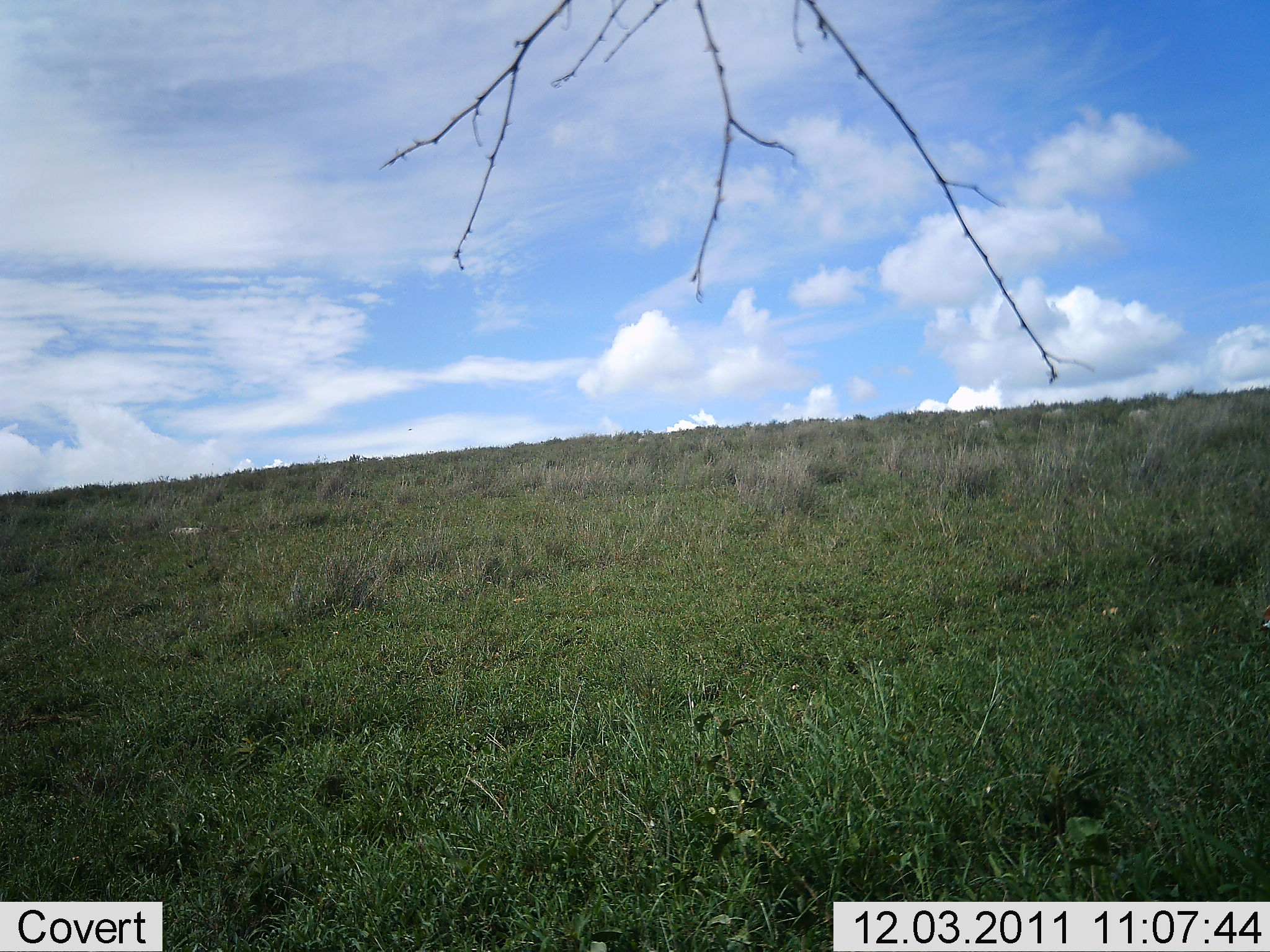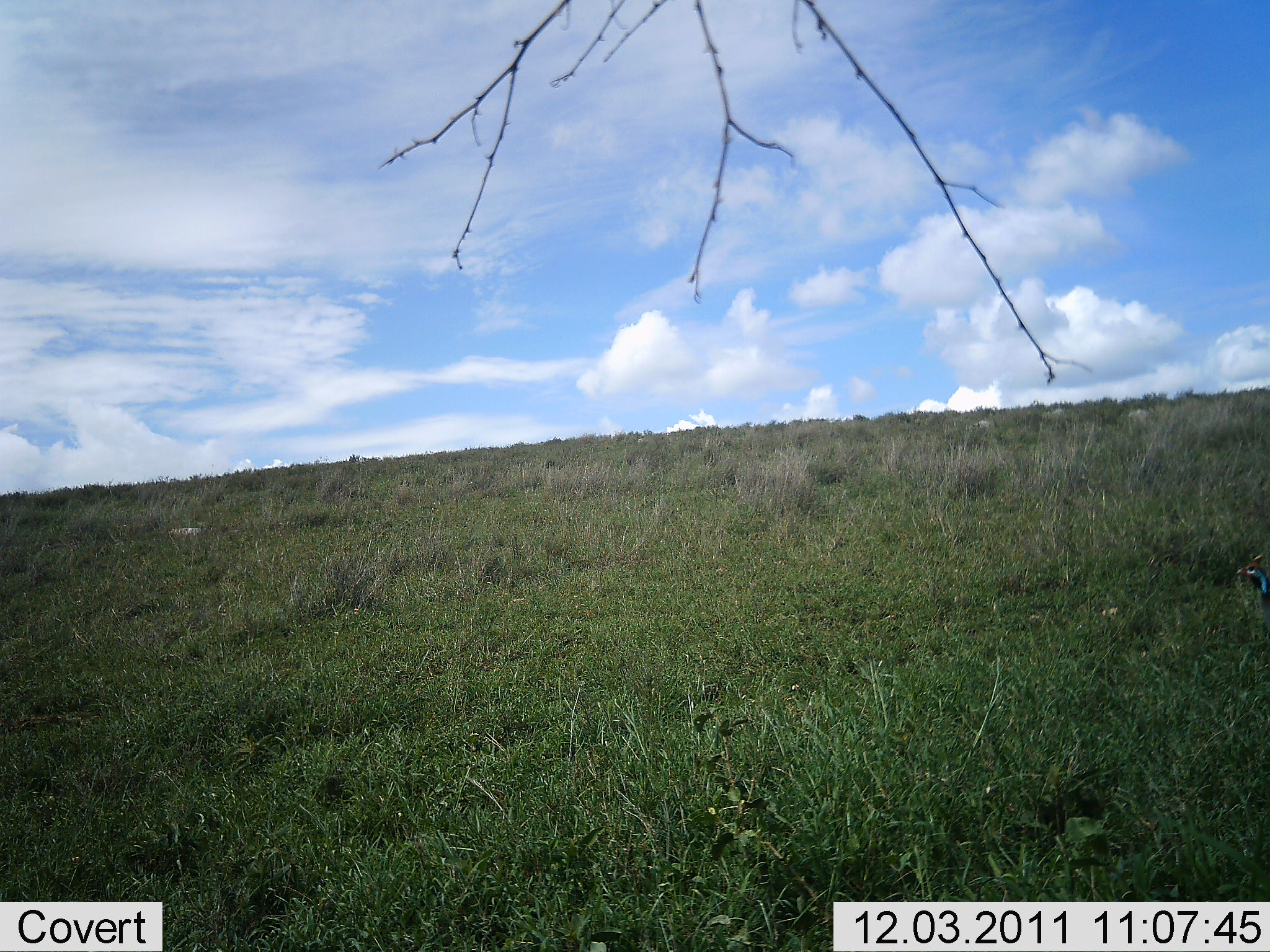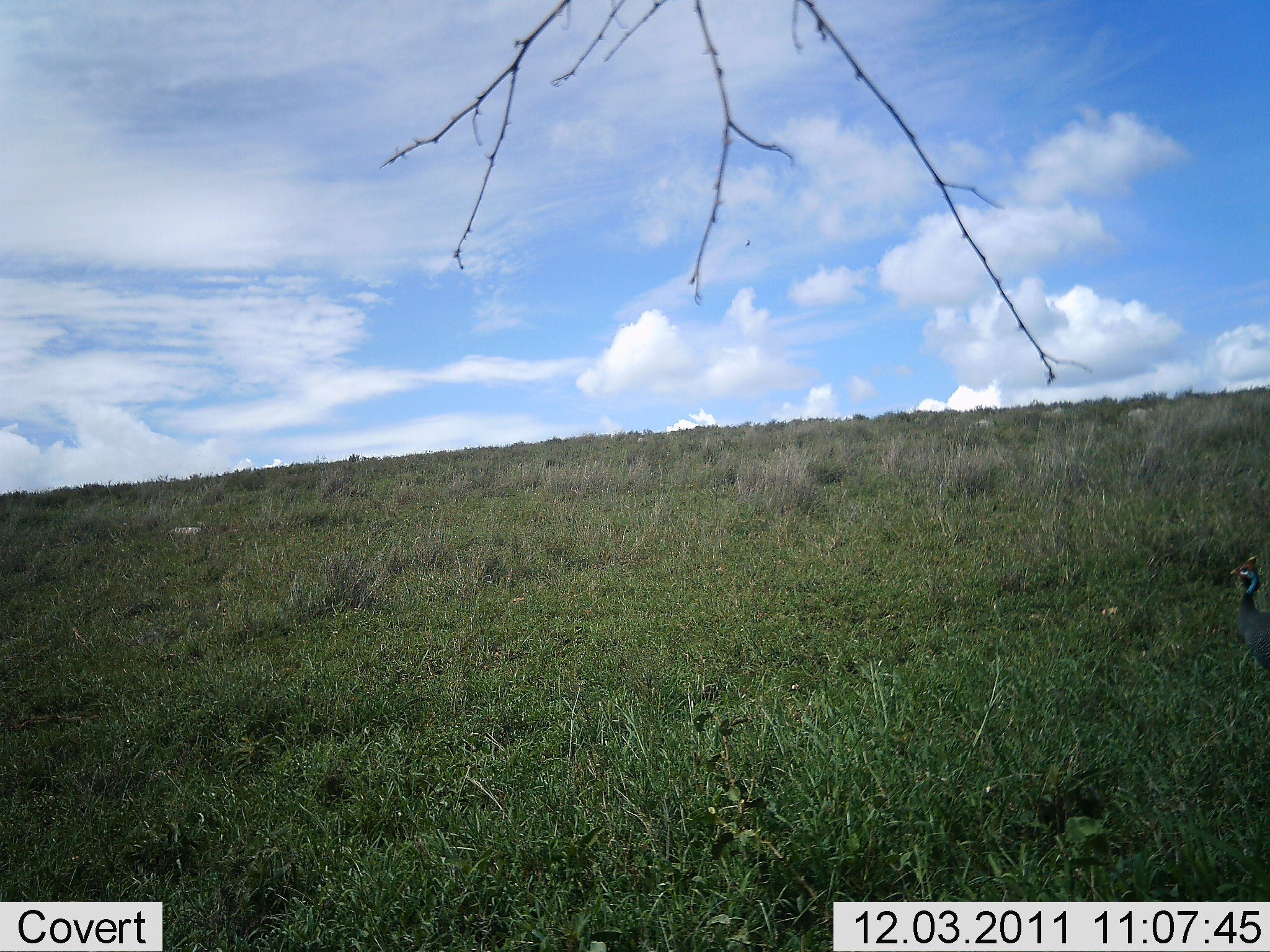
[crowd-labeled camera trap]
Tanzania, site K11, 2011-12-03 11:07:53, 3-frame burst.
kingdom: Animalia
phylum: Chordata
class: Aves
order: Galliformes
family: Numididae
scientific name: Numididae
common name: guinea fowl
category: guineafowl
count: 1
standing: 42%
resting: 0%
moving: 53%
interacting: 0%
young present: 0%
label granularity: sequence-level